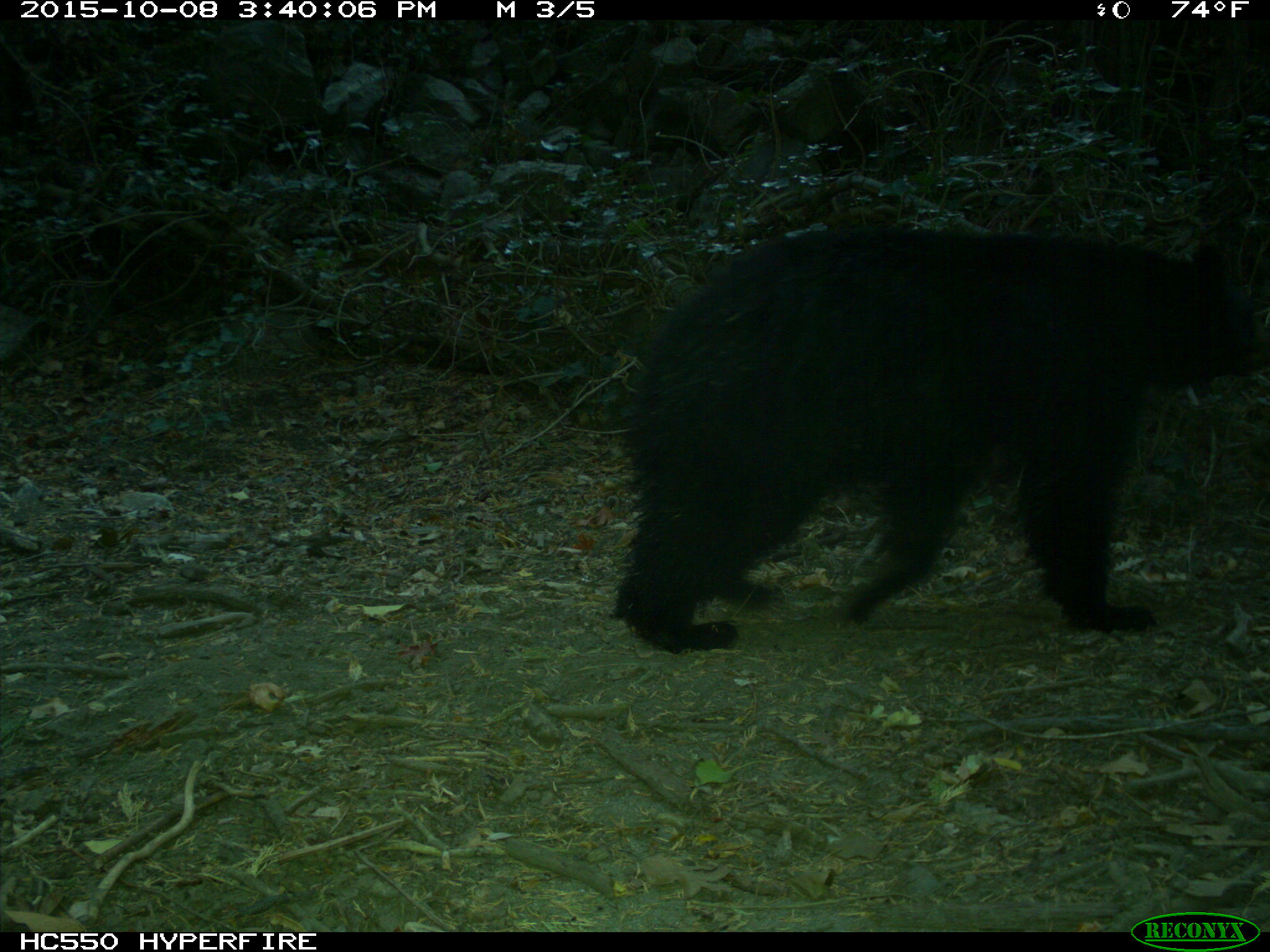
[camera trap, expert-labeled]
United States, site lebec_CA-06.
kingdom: Animalia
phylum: Chordata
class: Mammalia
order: Carnivora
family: Ursidae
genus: Ursus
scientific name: Ursus americanus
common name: american black bear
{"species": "Ursus americanus (american black bear)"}